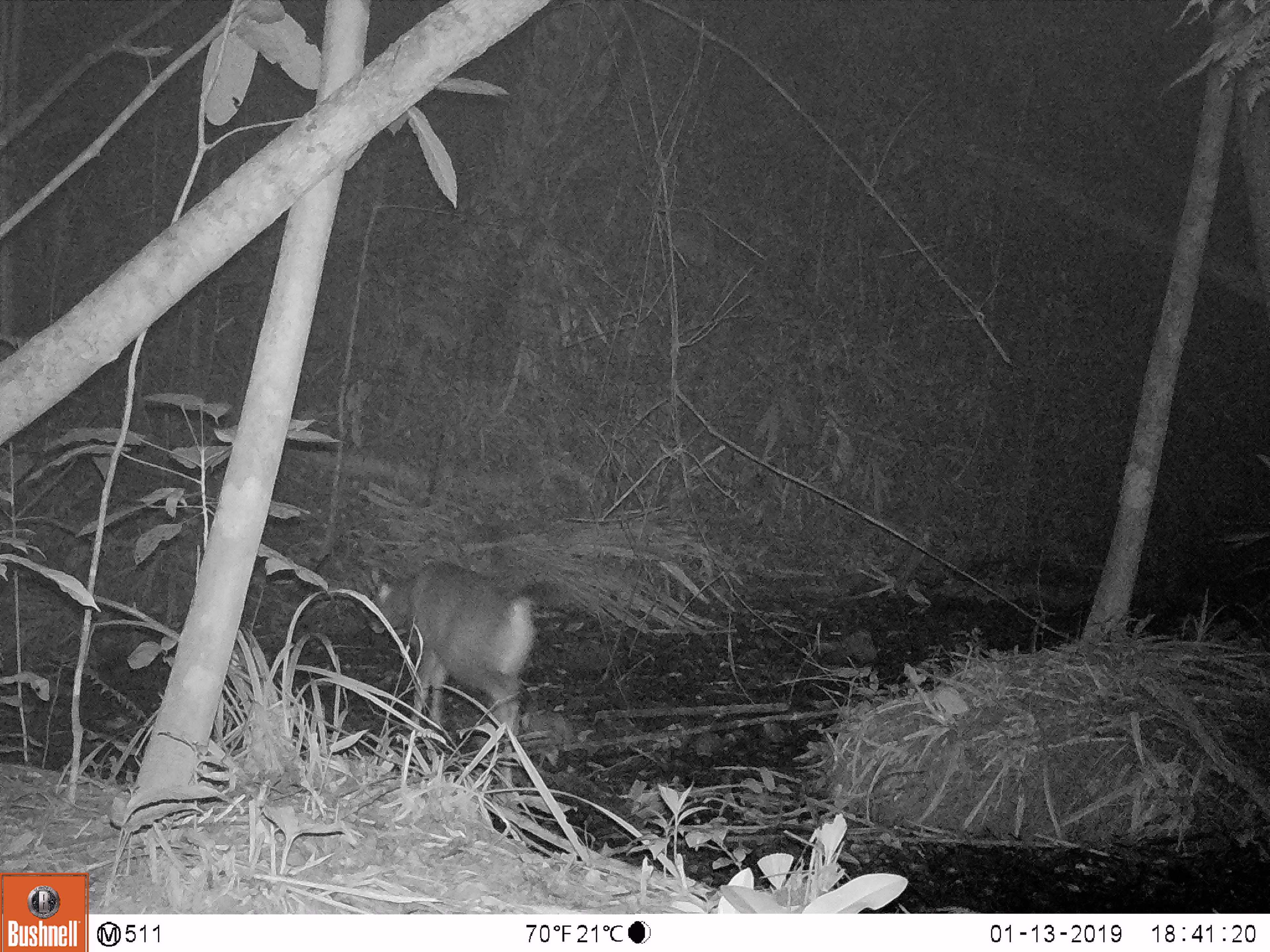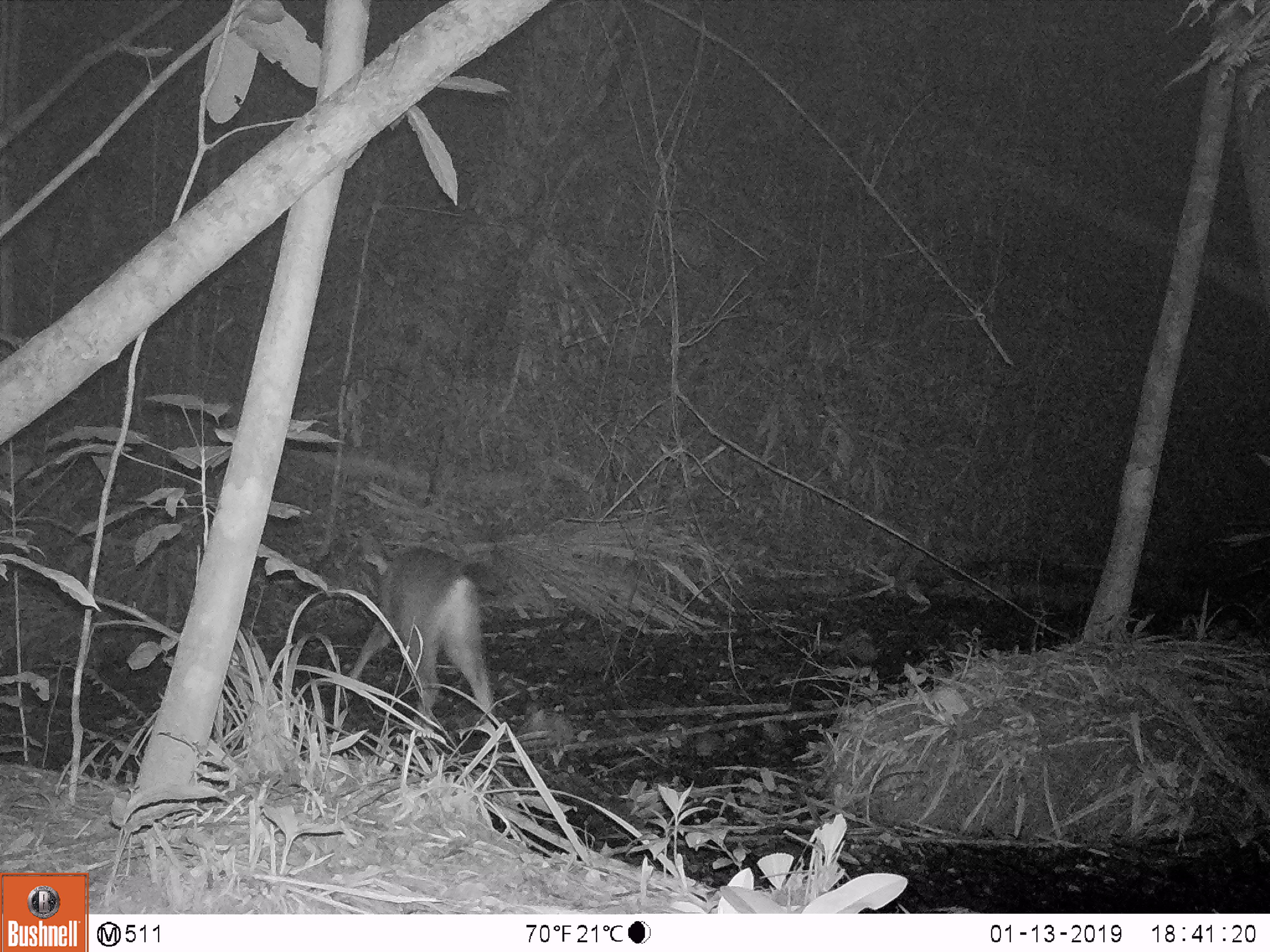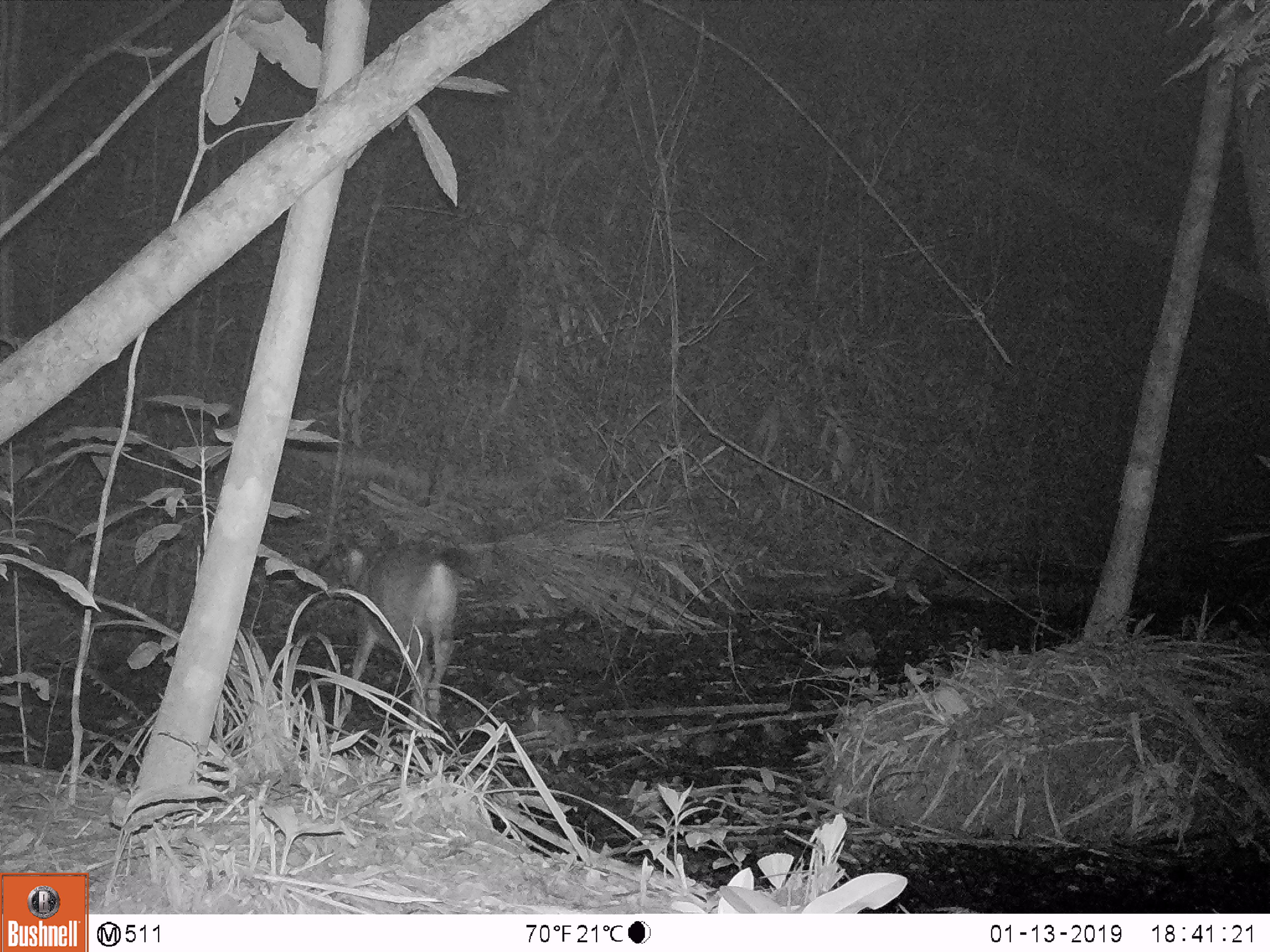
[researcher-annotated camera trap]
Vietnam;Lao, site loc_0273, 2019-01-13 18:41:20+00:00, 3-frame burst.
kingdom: Animalia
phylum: Chordata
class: Mammalia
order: Artiodactyla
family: Cervidae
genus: Rusa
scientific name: Rusa unicolor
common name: sambar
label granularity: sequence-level